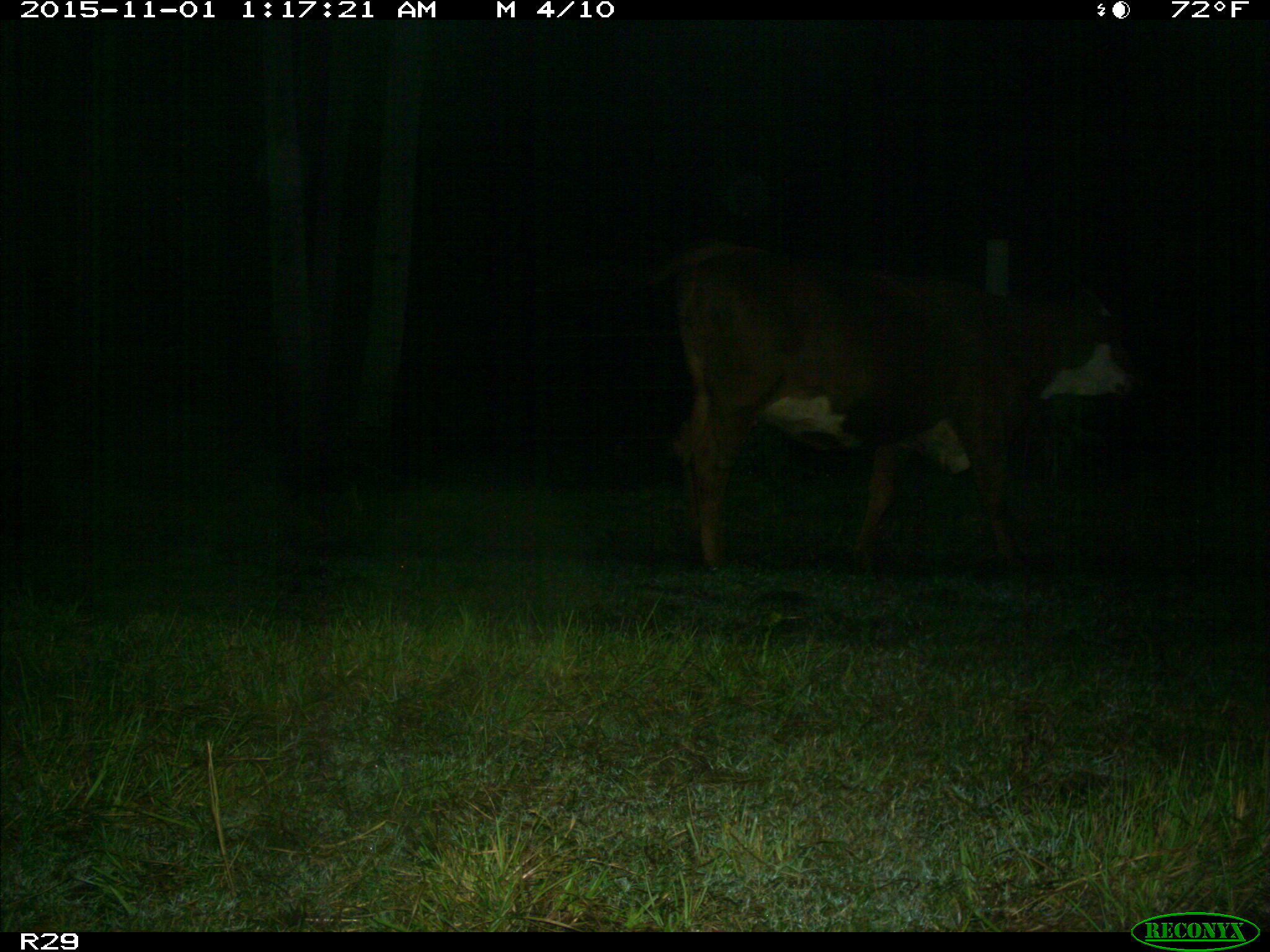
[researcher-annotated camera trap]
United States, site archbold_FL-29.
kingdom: Animalia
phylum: Chordata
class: Mammalia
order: Artiodactyla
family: Bovidae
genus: Bos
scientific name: Bos taurus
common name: domestic cow